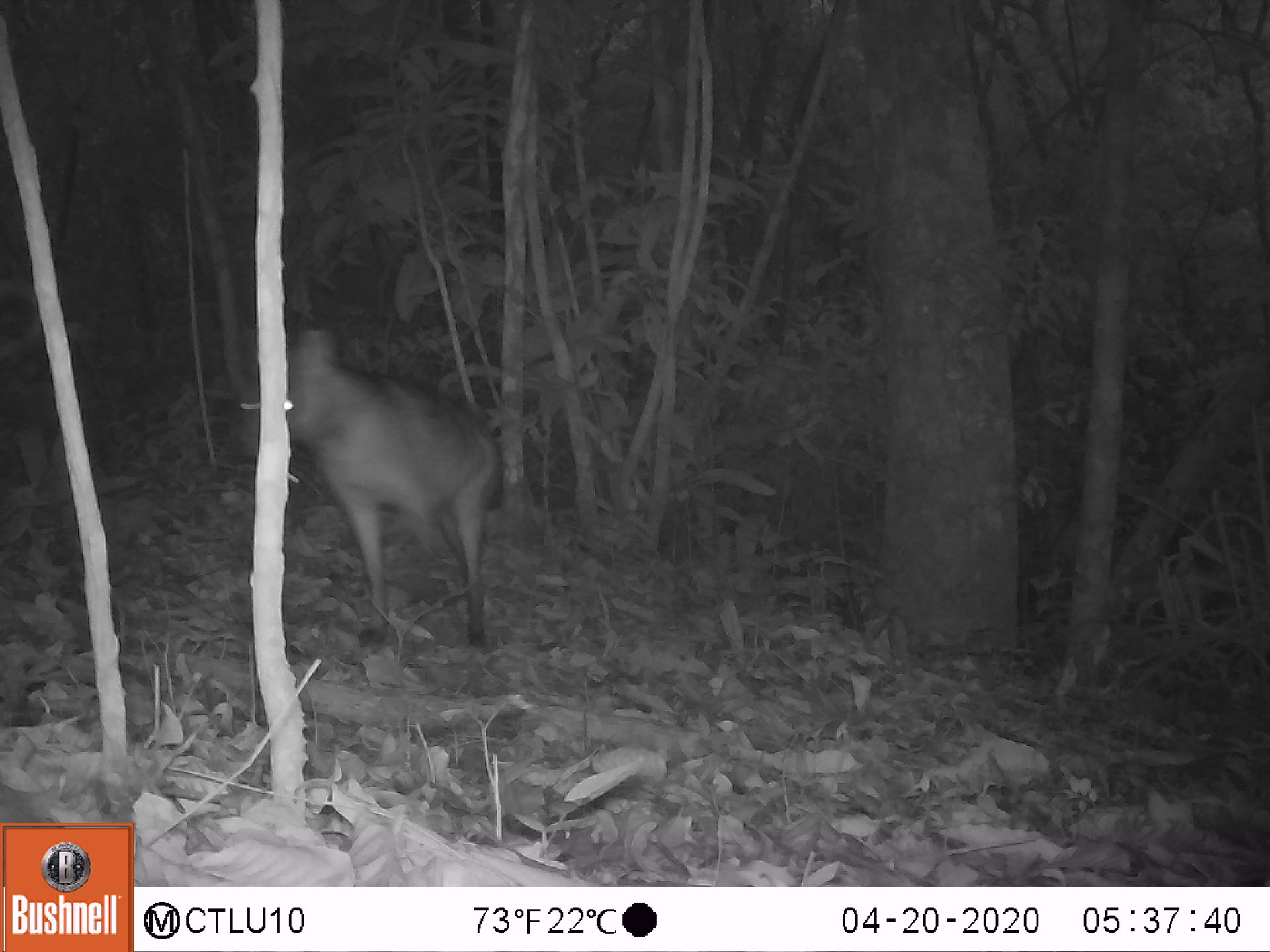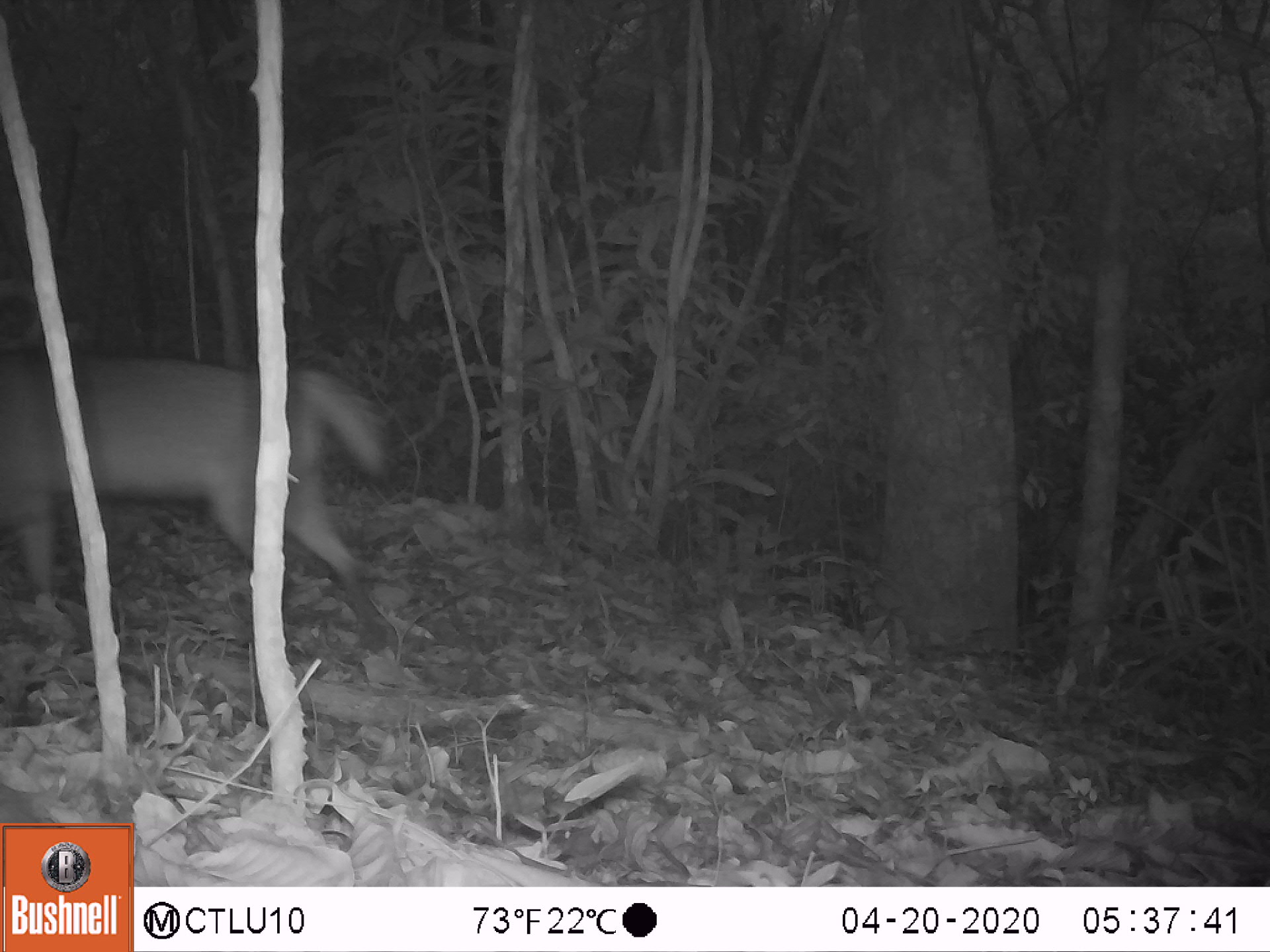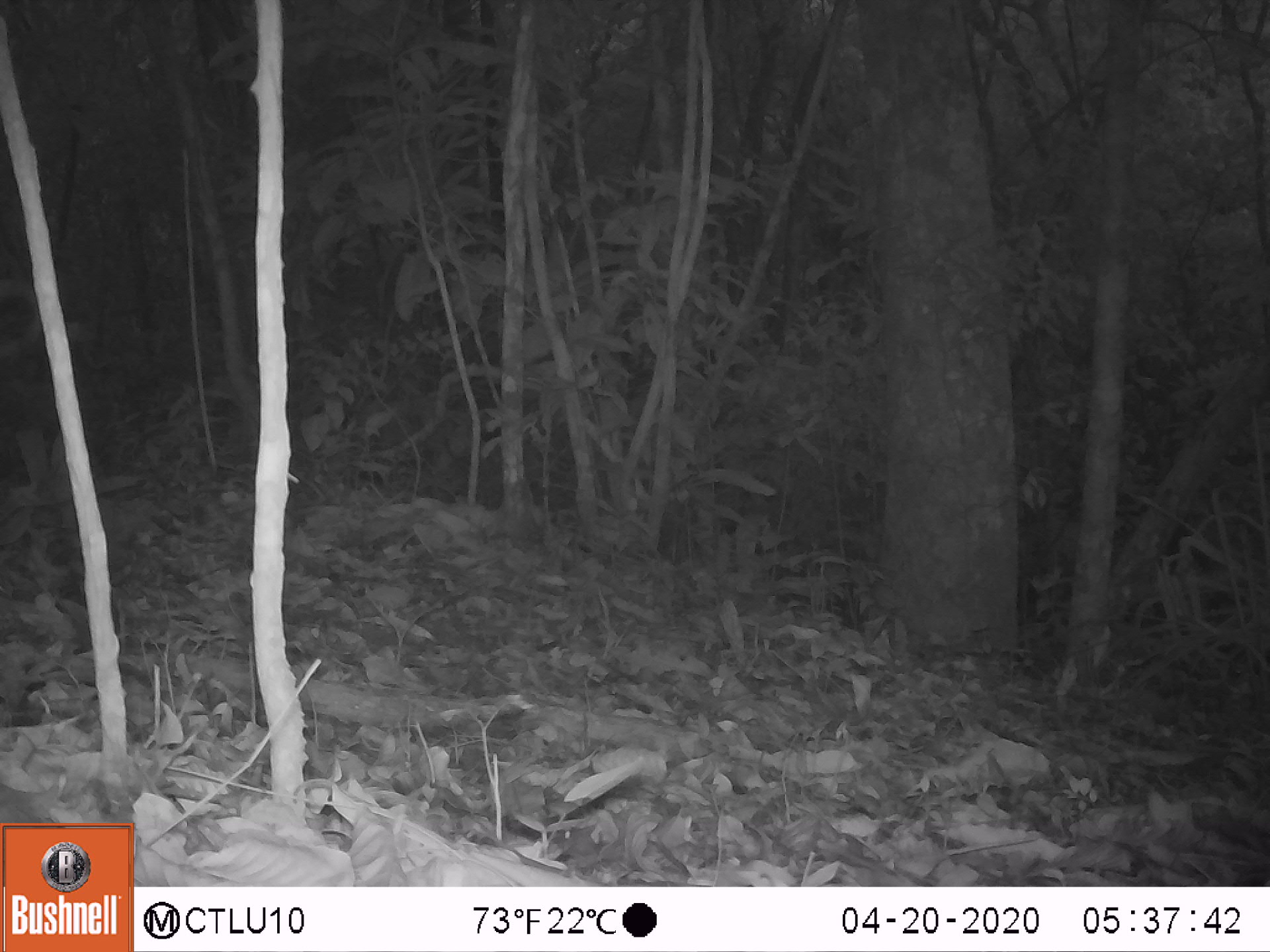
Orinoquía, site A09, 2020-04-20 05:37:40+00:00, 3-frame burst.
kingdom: Animalia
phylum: Chordata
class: Mammalia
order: Carnivora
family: Canidae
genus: Cerdocyon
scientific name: Cerdocyon thous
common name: crab-eating fox